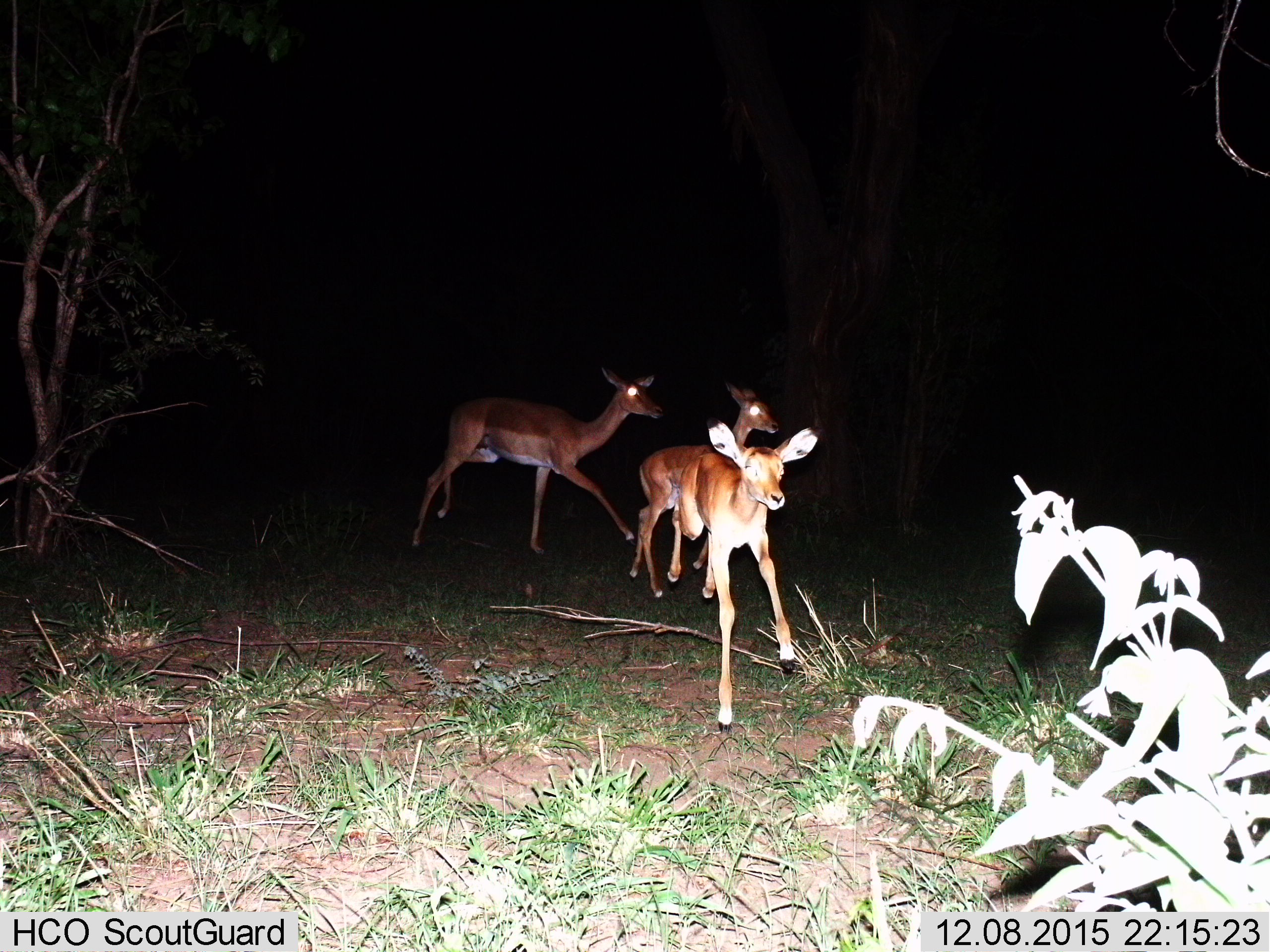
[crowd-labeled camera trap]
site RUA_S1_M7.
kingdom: Animalia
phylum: Chordata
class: Mammalia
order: Artiodactyla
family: Bovidae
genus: Aepyceros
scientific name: Aepyceros melampus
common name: impala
Impala (Aepyceros melampus), count 3. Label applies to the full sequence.